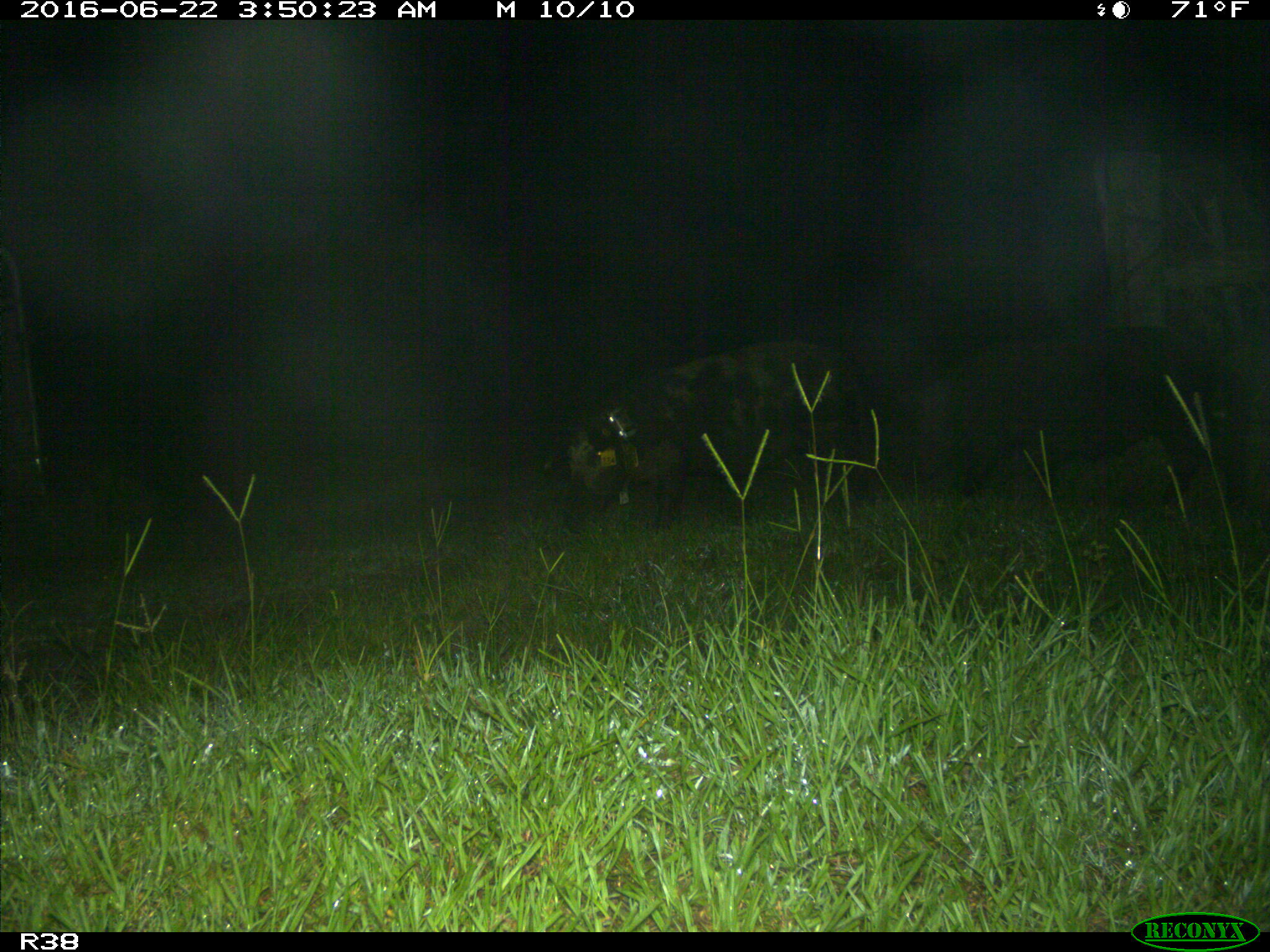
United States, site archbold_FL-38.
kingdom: Animalia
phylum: Chordata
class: Mammalia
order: Artiodactyla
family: Suidae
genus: Sus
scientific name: Sus scrofa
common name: wild boar